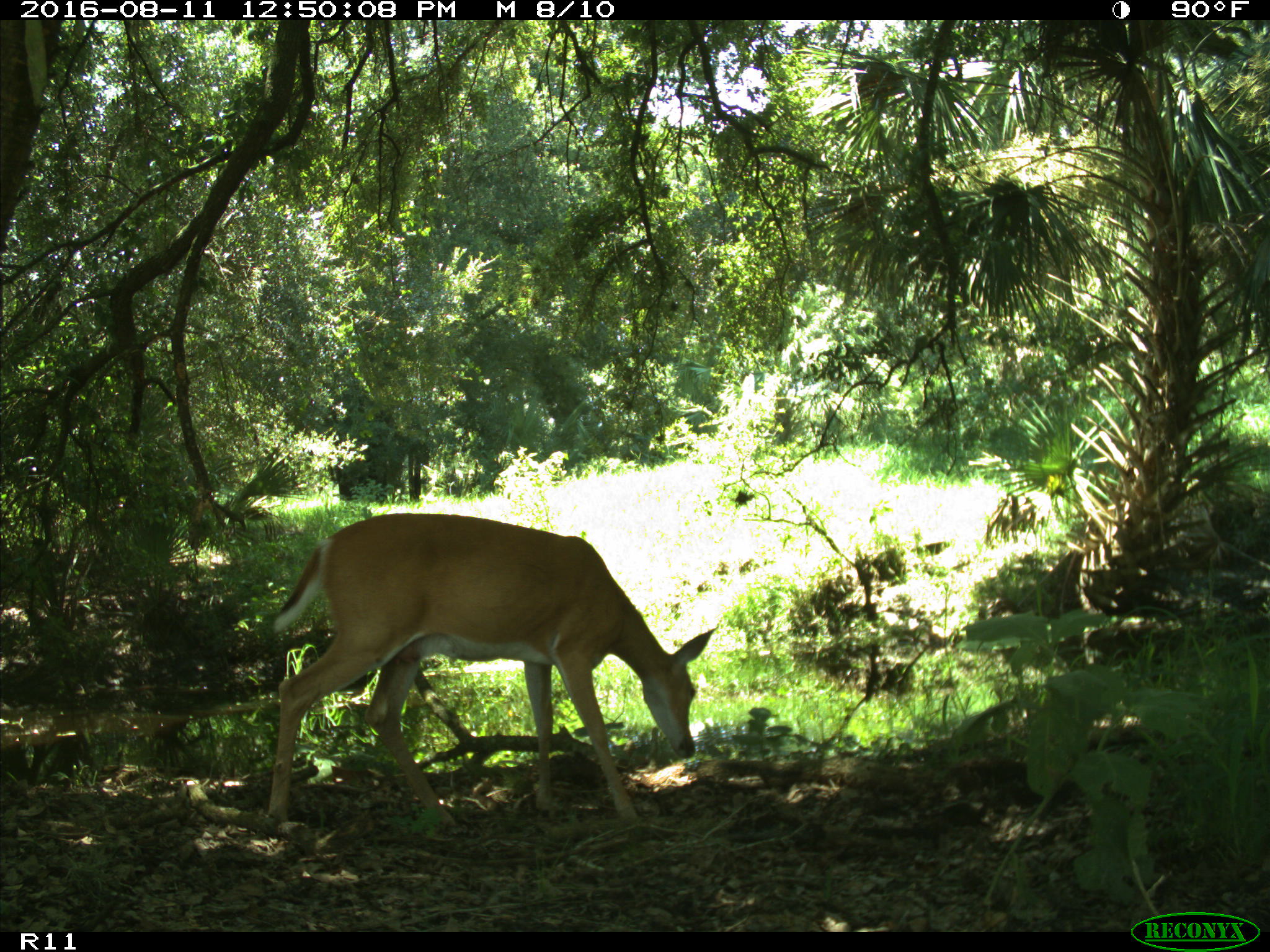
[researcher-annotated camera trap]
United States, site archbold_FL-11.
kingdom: Animalia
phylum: Chordata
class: Mammalia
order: Artiodactyla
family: Cervidae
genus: Odocoileus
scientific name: Odocoileus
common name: deer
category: unidentified deer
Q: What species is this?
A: Unidentified deer (deer) (Odocoileus).